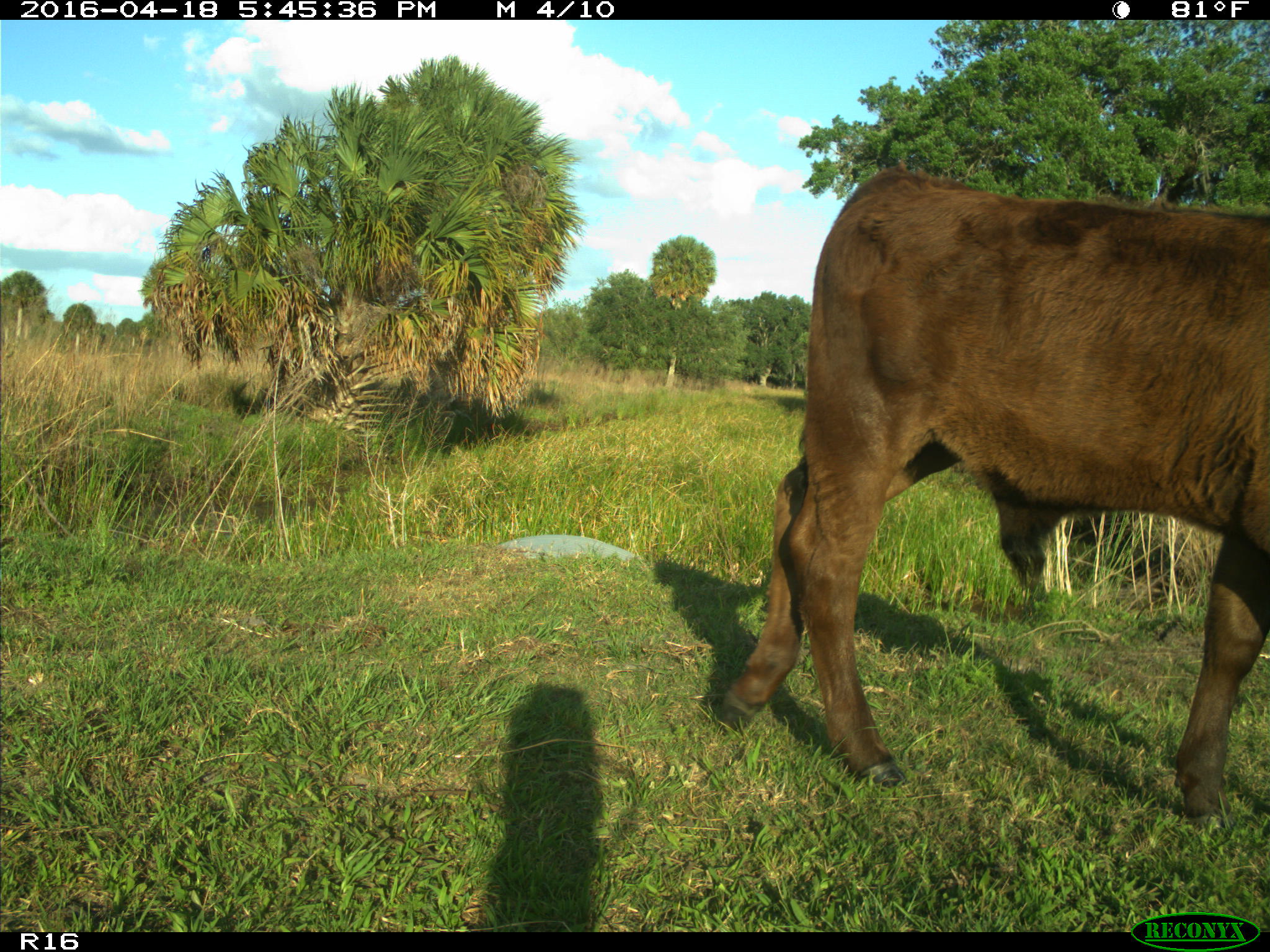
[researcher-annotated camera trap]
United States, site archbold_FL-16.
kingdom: Animalia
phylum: Chordata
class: Mammalia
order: Artiodactyla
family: Bovidae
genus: Bos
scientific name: Bos taurus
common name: domestic cow